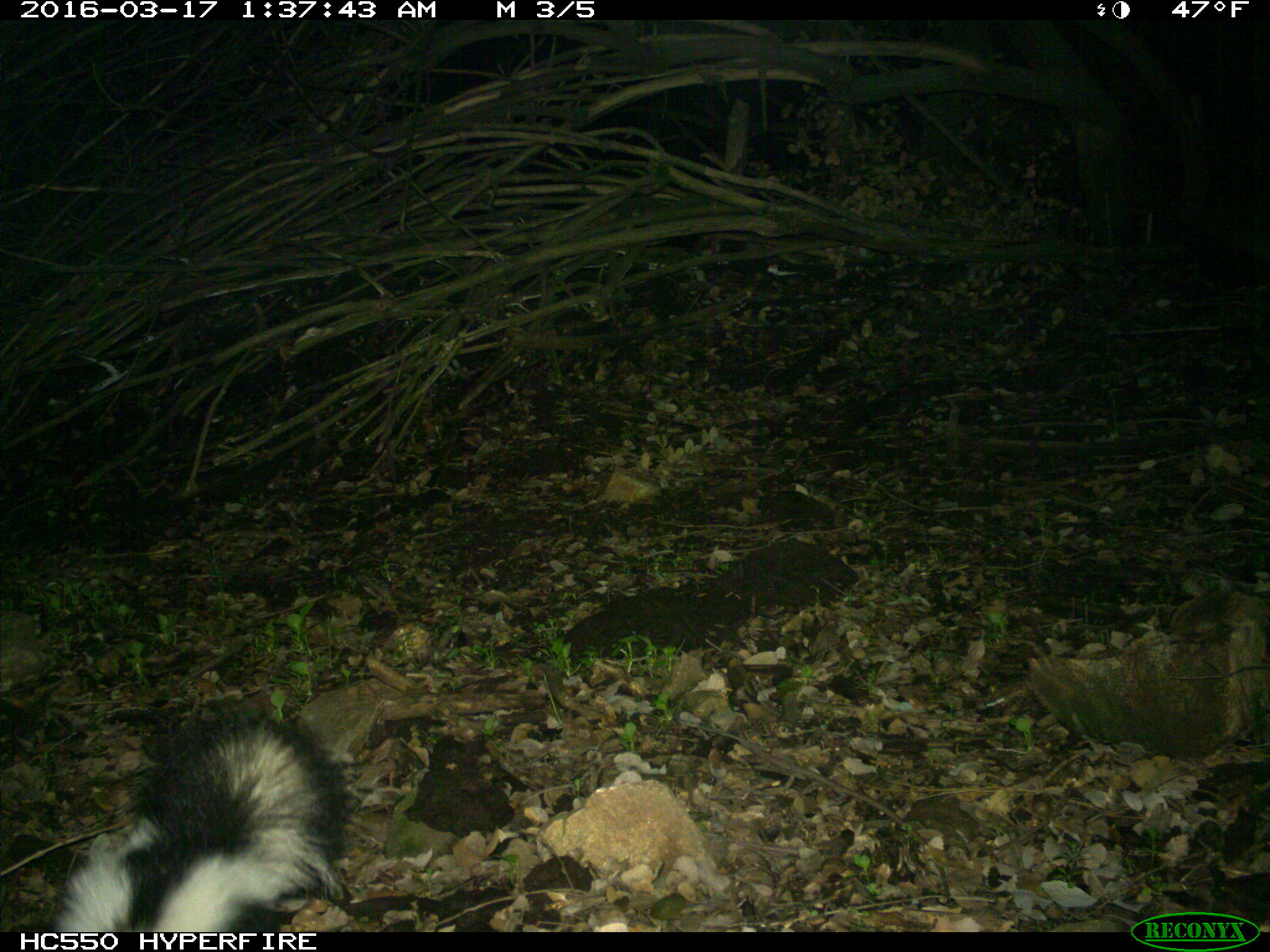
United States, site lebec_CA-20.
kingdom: Animalia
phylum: Chordata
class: Mammalia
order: Carnivora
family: Mephitidae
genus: Mephitis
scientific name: Mephitis mephitis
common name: striped skunk